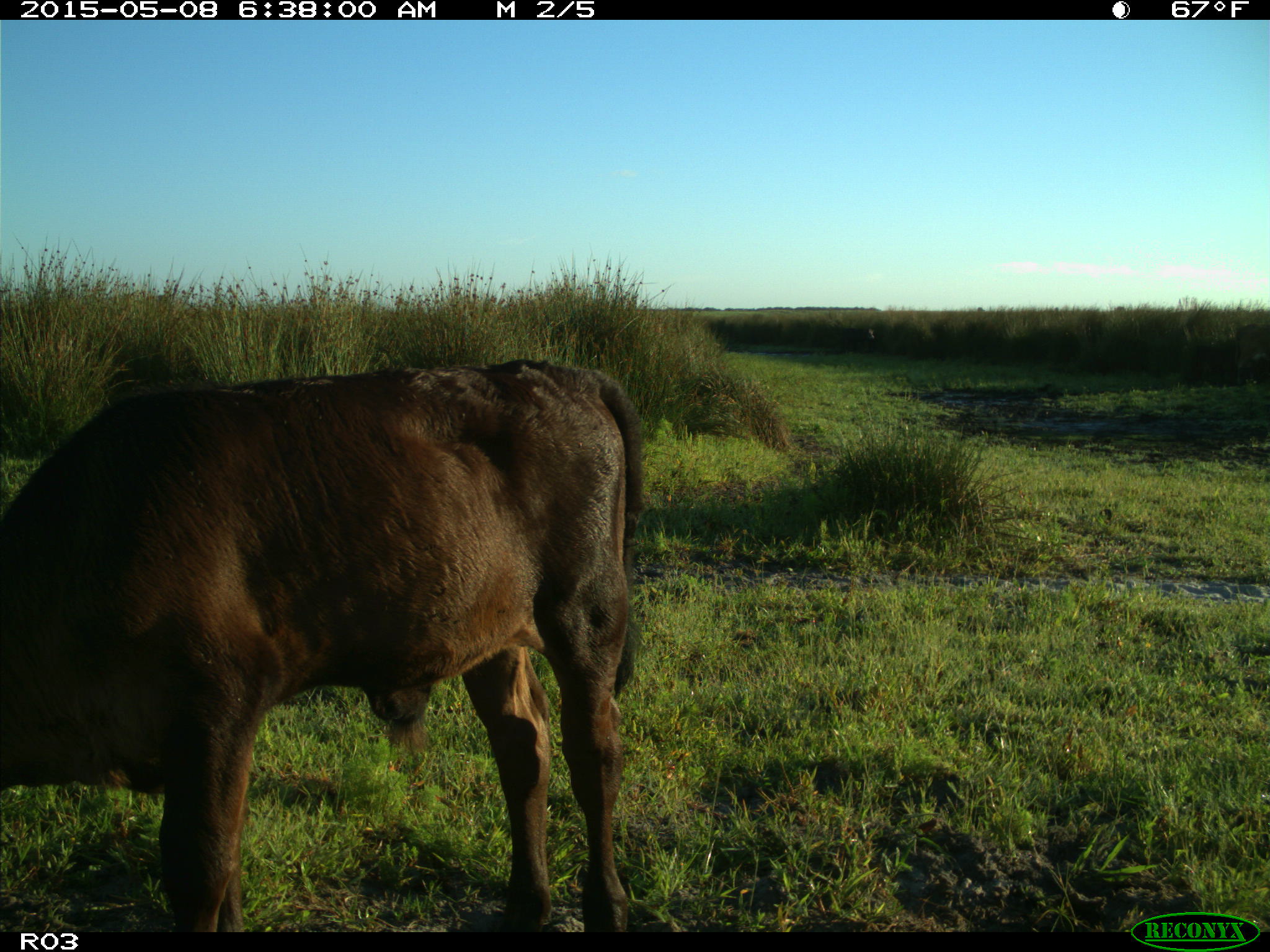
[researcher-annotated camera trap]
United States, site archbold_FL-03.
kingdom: Animalia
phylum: Chordata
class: Mammalia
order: Artiodactyla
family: Bovidae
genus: Bos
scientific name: Bos taurus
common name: domestic cow